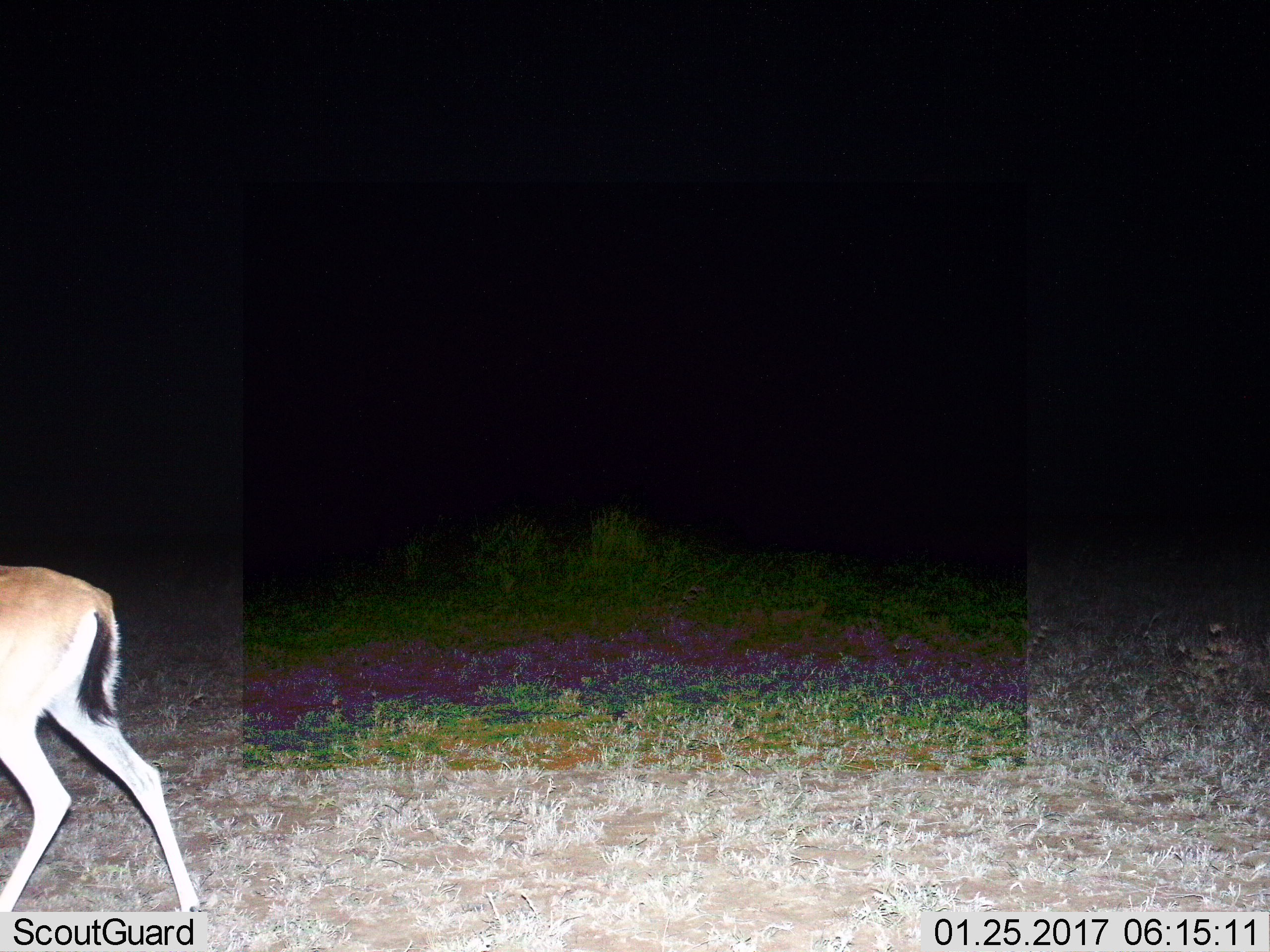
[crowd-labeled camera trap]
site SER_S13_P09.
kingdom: Animalia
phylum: Chordata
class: Mammalia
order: Artiodactyla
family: Bovidae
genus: Eudorcas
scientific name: Eudorcas thomsonii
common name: thomson's gazelle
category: gazellethomsons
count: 1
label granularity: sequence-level